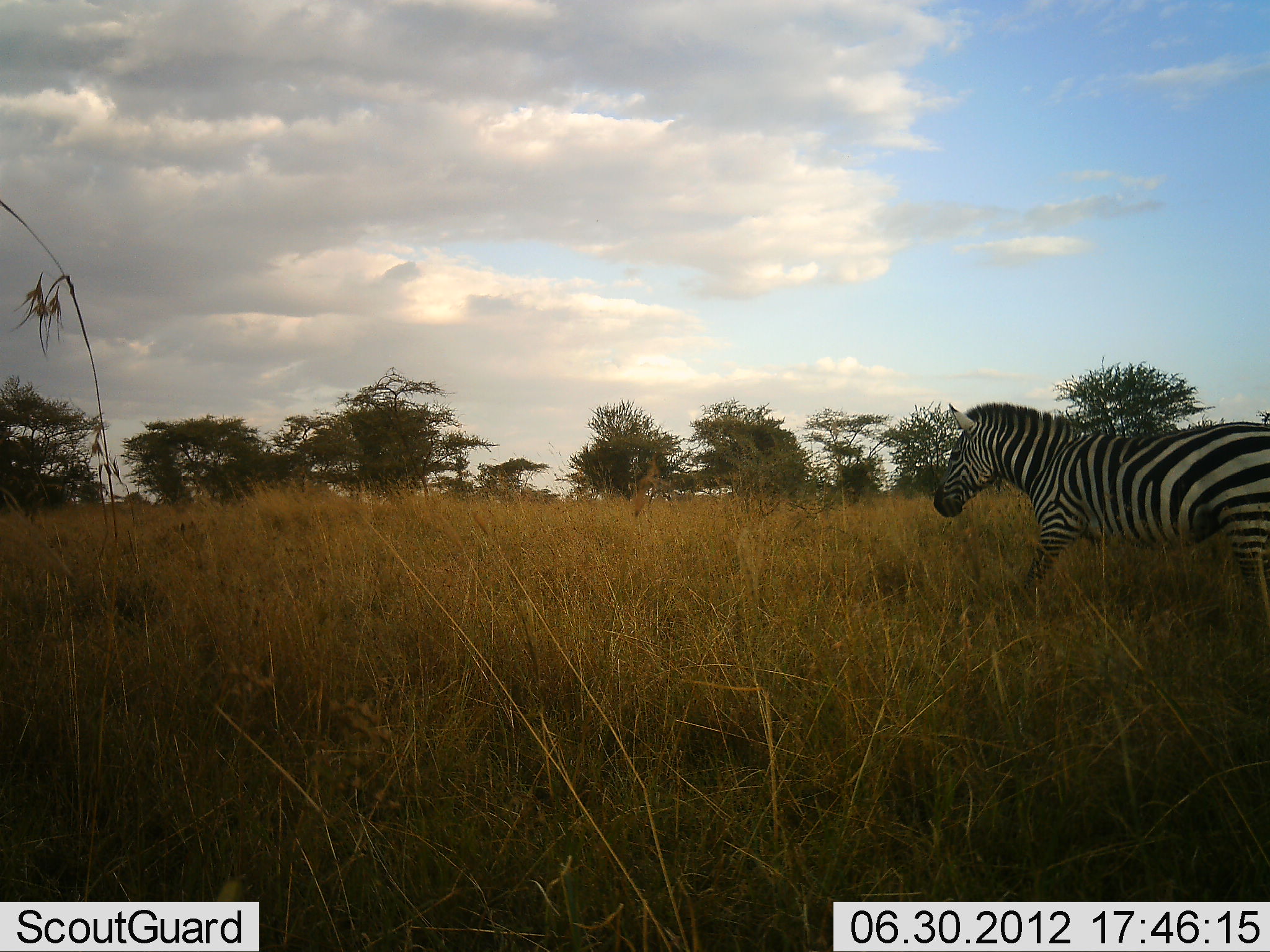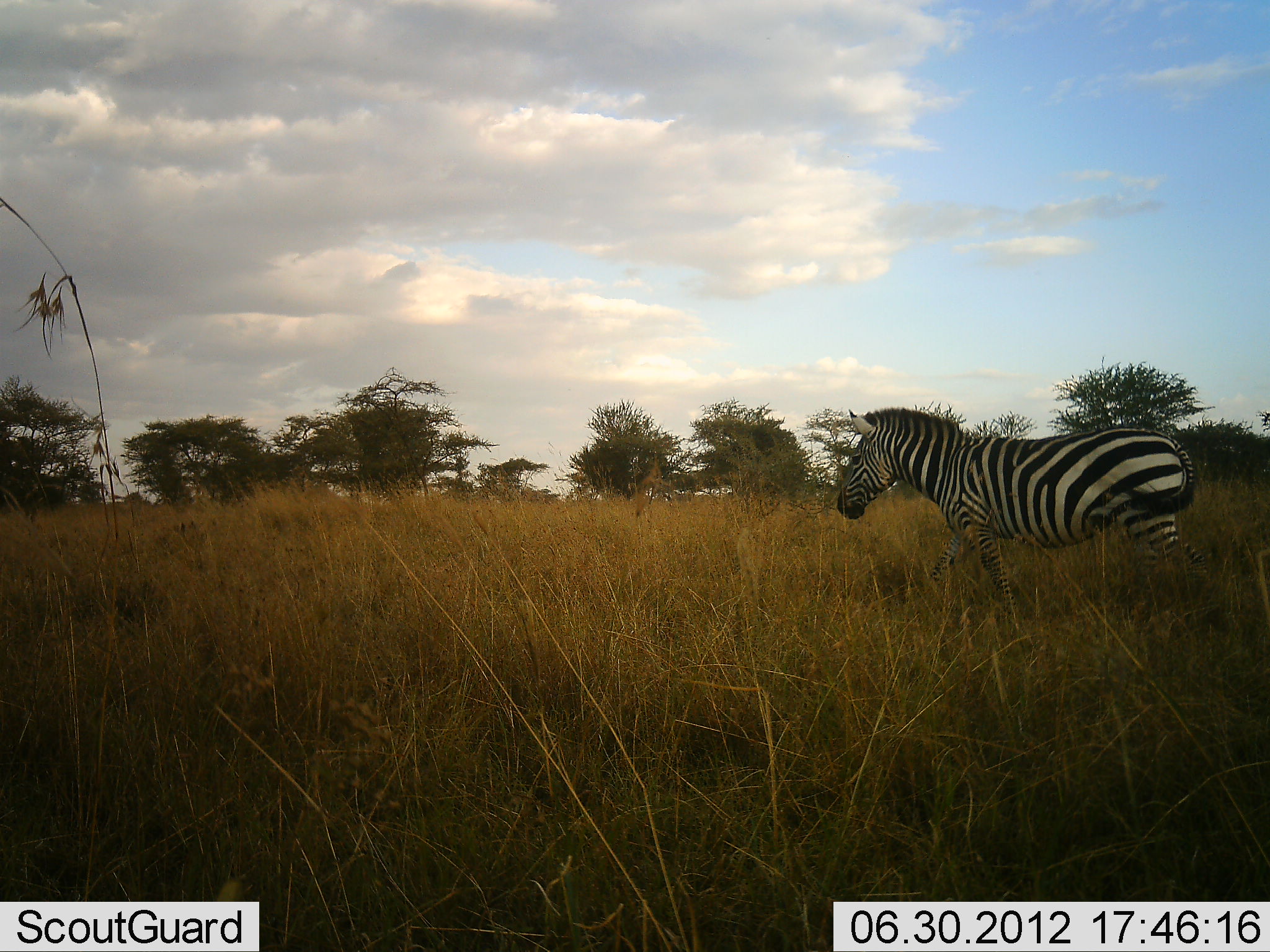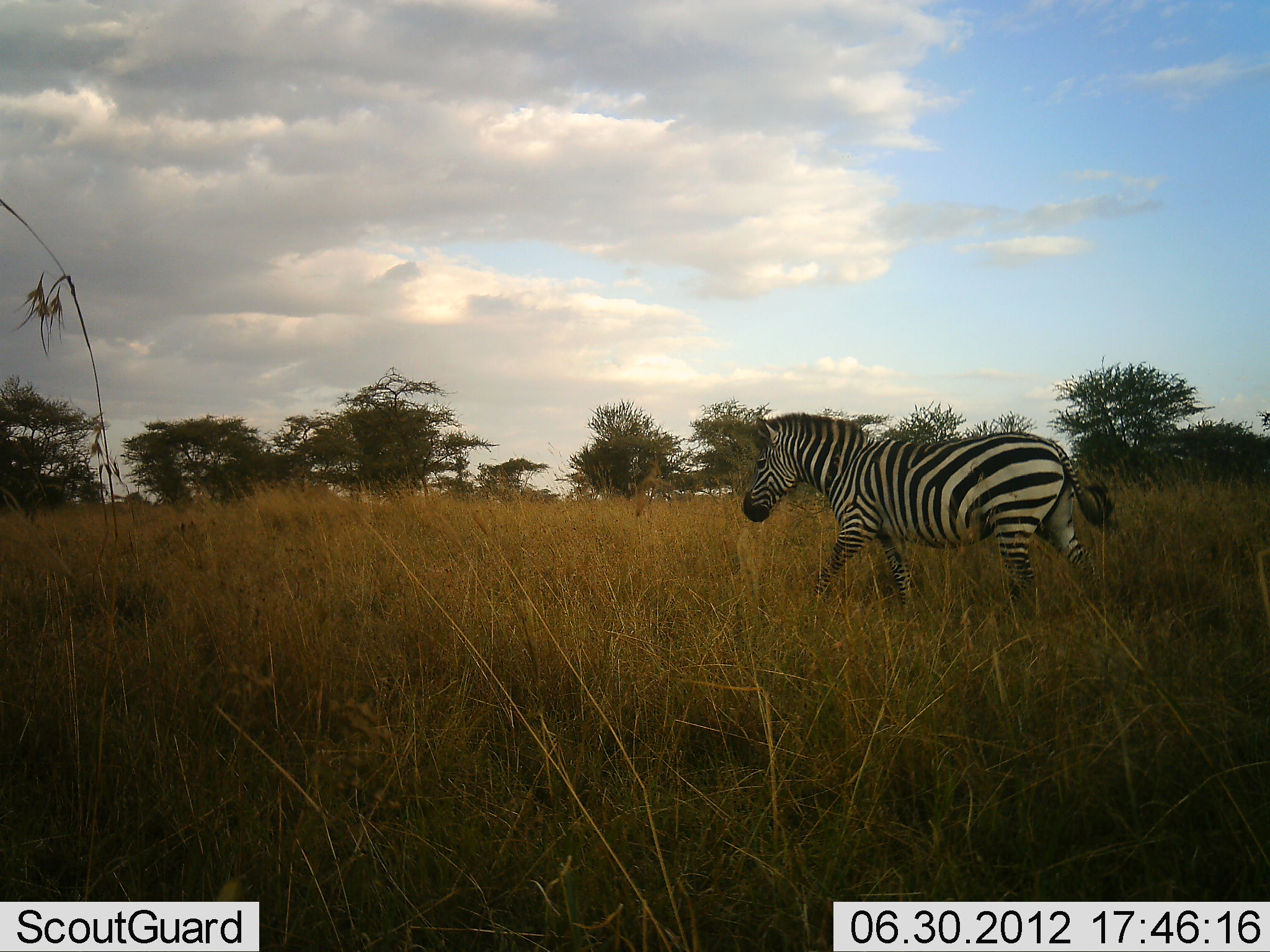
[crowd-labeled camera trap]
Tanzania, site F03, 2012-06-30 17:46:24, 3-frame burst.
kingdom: Animalia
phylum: Chordata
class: Mammalia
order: Perissodactyla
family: Equidae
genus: Equus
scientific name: Equus quagga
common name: plains zebra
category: zebra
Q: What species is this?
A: Zebra (plains zebra) (Equus quagga).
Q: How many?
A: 1.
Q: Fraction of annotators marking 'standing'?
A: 0%.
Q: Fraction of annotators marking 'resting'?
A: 0%.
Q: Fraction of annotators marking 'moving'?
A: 100%.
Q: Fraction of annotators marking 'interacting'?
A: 0%.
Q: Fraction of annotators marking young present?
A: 0%.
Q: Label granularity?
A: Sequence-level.